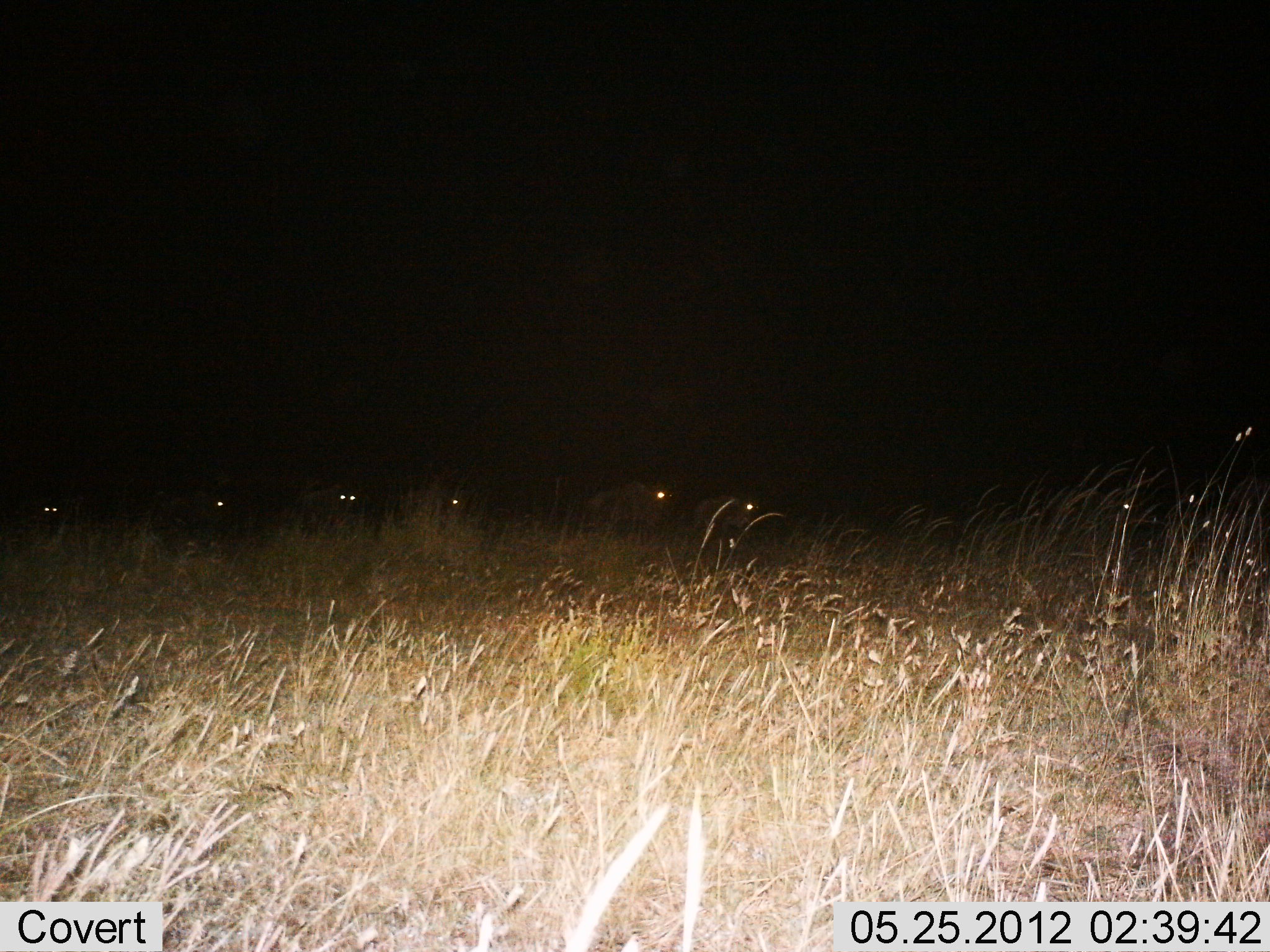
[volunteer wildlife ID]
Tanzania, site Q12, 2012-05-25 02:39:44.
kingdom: Animalia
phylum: Chordata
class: Mammalia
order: Artiodactyla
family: Bovidae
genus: Connochaetes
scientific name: Connochaetes taurinus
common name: blue wildebeest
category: wildebeest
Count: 7.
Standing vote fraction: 10%.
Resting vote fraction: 0%.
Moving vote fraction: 90%.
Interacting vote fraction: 0%.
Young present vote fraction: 10%.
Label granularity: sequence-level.